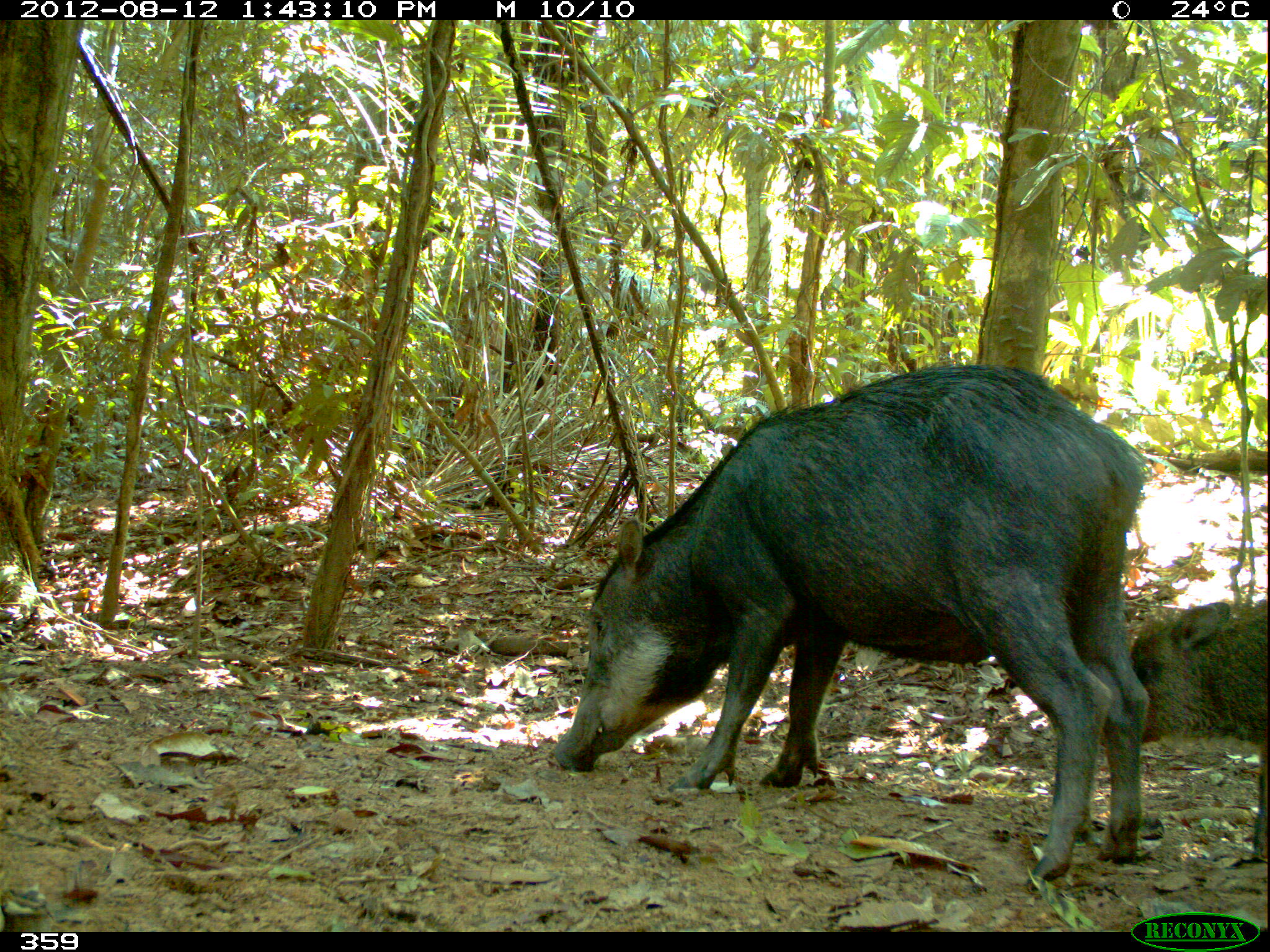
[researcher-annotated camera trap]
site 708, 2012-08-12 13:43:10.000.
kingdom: Animalia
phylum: Chordata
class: Mammalia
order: Artiodactyla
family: Tayassuidae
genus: Tayassu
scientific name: Tayassu pecari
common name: white-lipped peccary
Tayassu pecari (white-lipped peccary).